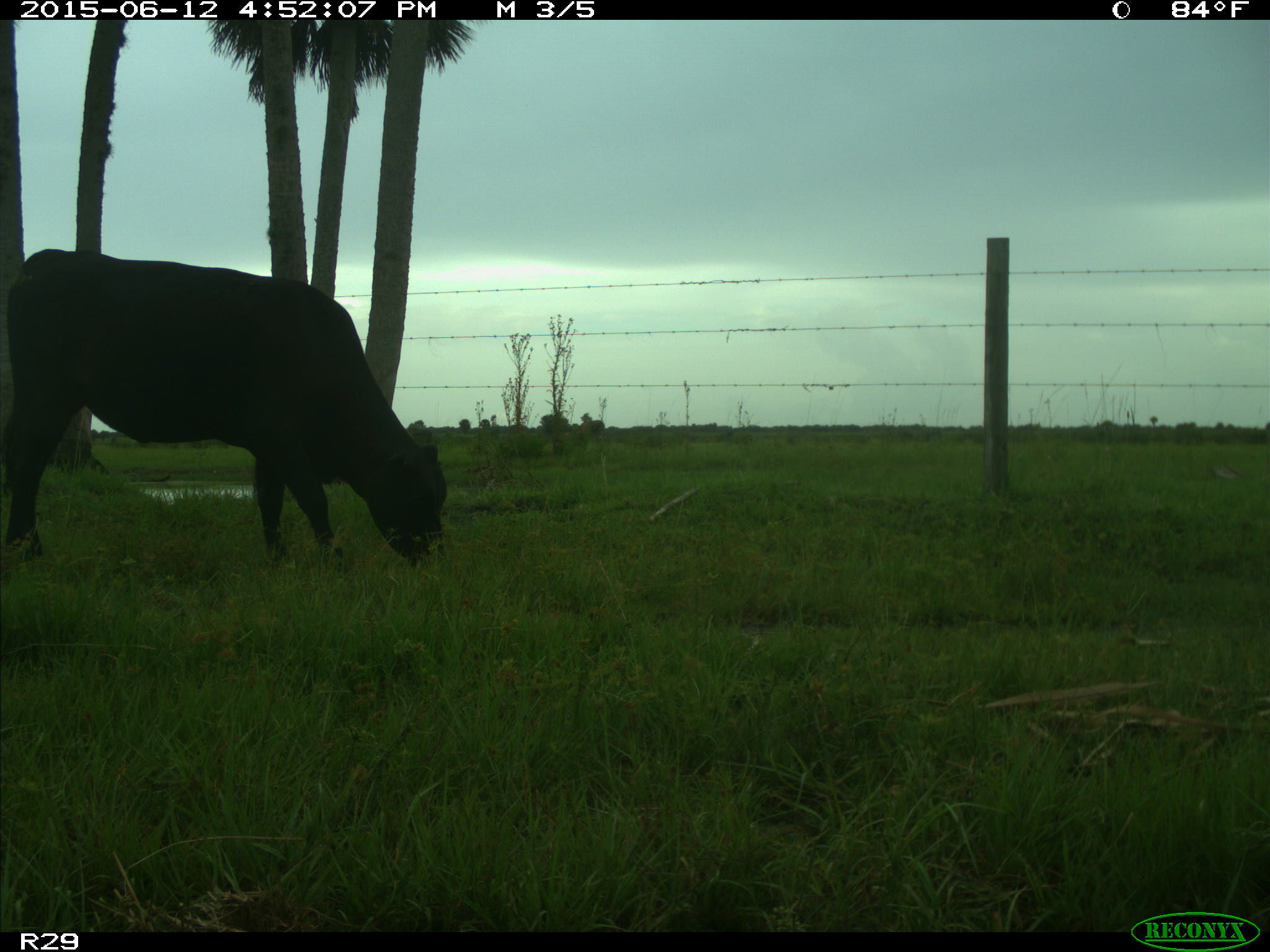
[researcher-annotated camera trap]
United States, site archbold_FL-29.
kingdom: Animalia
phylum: Chordata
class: Mammalia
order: Artiodactyla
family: Bovidae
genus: Bos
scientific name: Bos taurus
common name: domestic cow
Bos taurus (domestic cow).